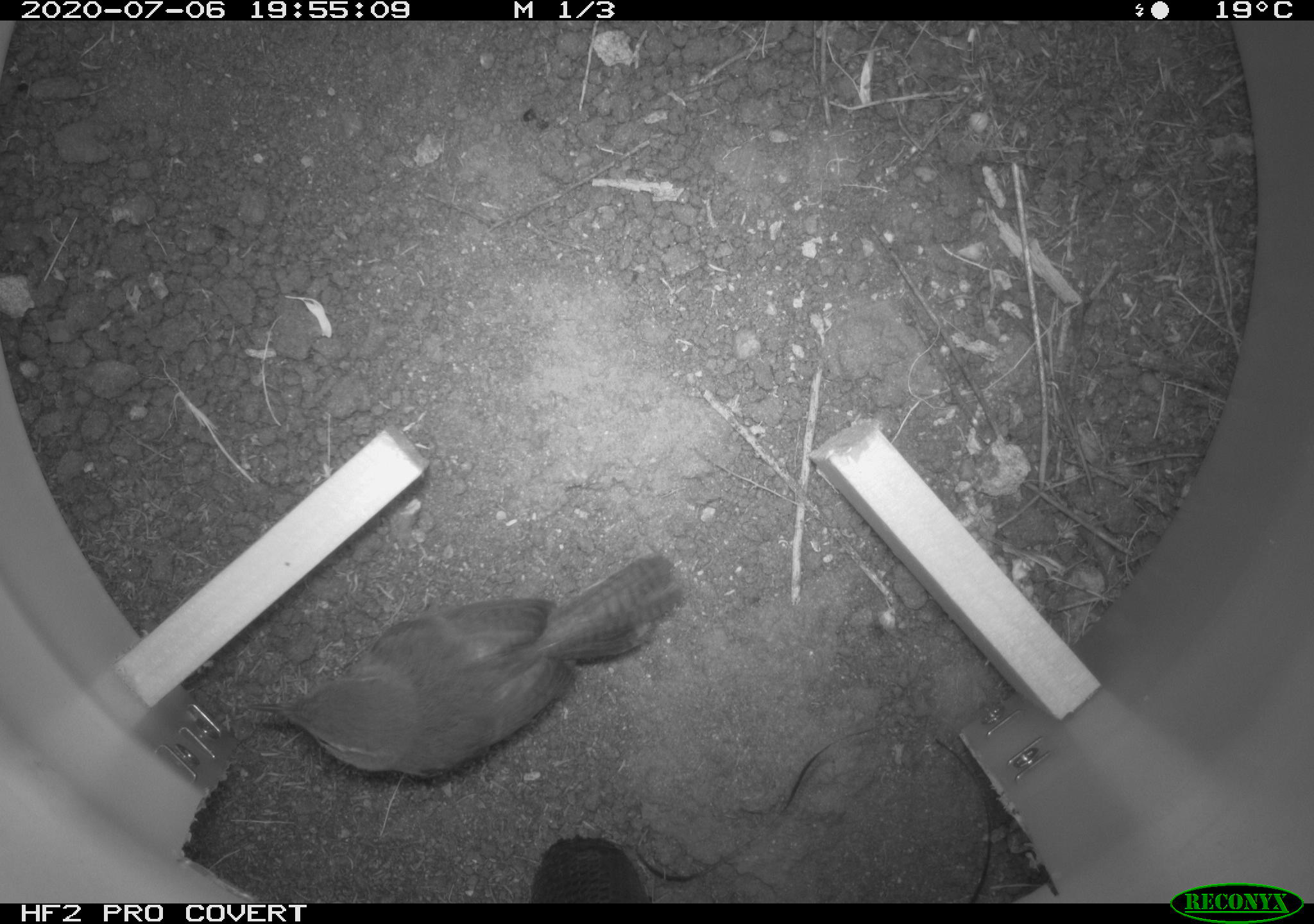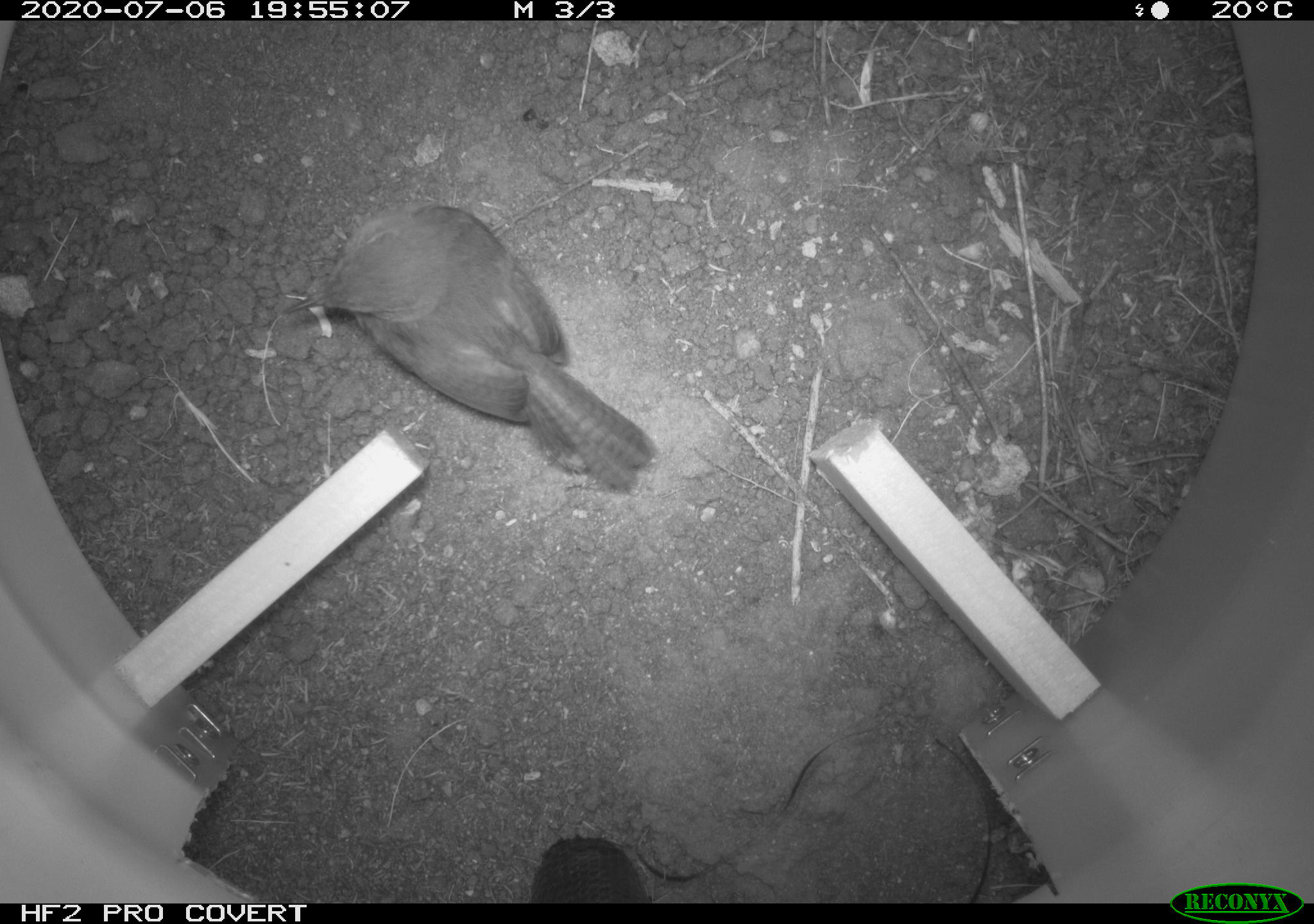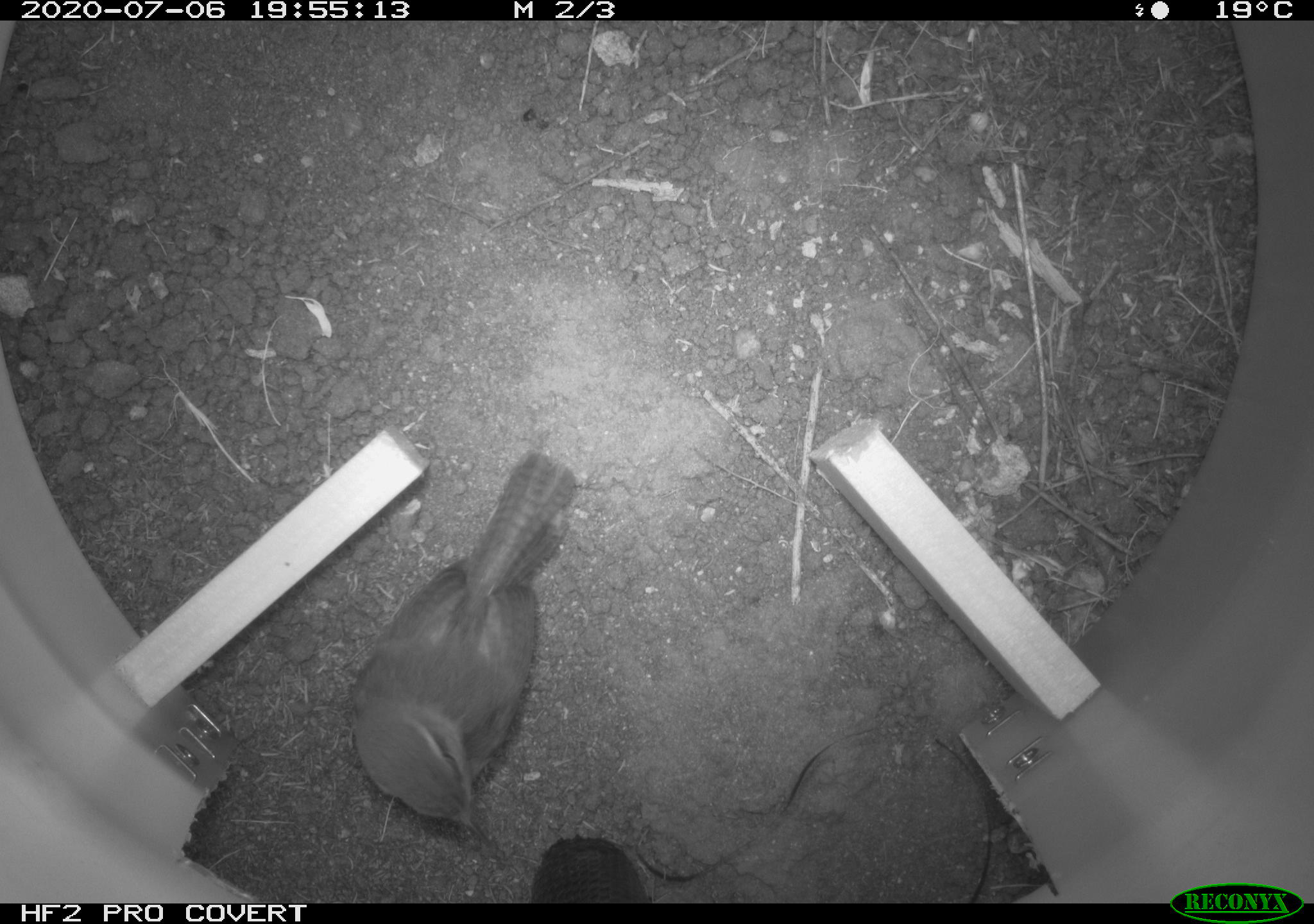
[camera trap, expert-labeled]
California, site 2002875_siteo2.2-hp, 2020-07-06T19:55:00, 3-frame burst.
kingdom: Animalia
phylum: Chordata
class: Aves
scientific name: Aves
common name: bird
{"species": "bird (Aves)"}